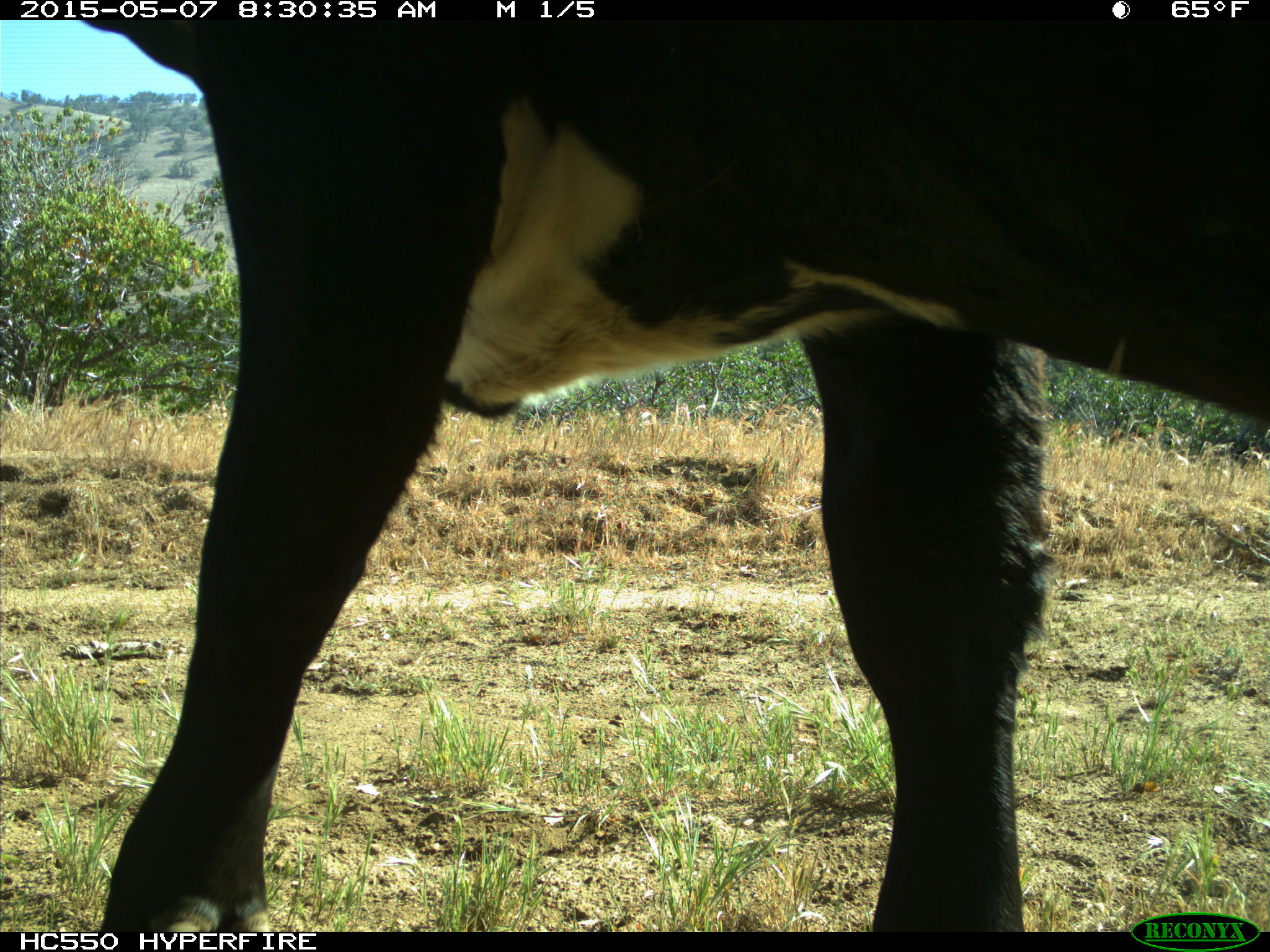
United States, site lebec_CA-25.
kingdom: Animalia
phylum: Chordata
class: Mammalia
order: Artiodactyla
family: Bovidae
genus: Bos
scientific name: Bos taurus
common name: domestic cow